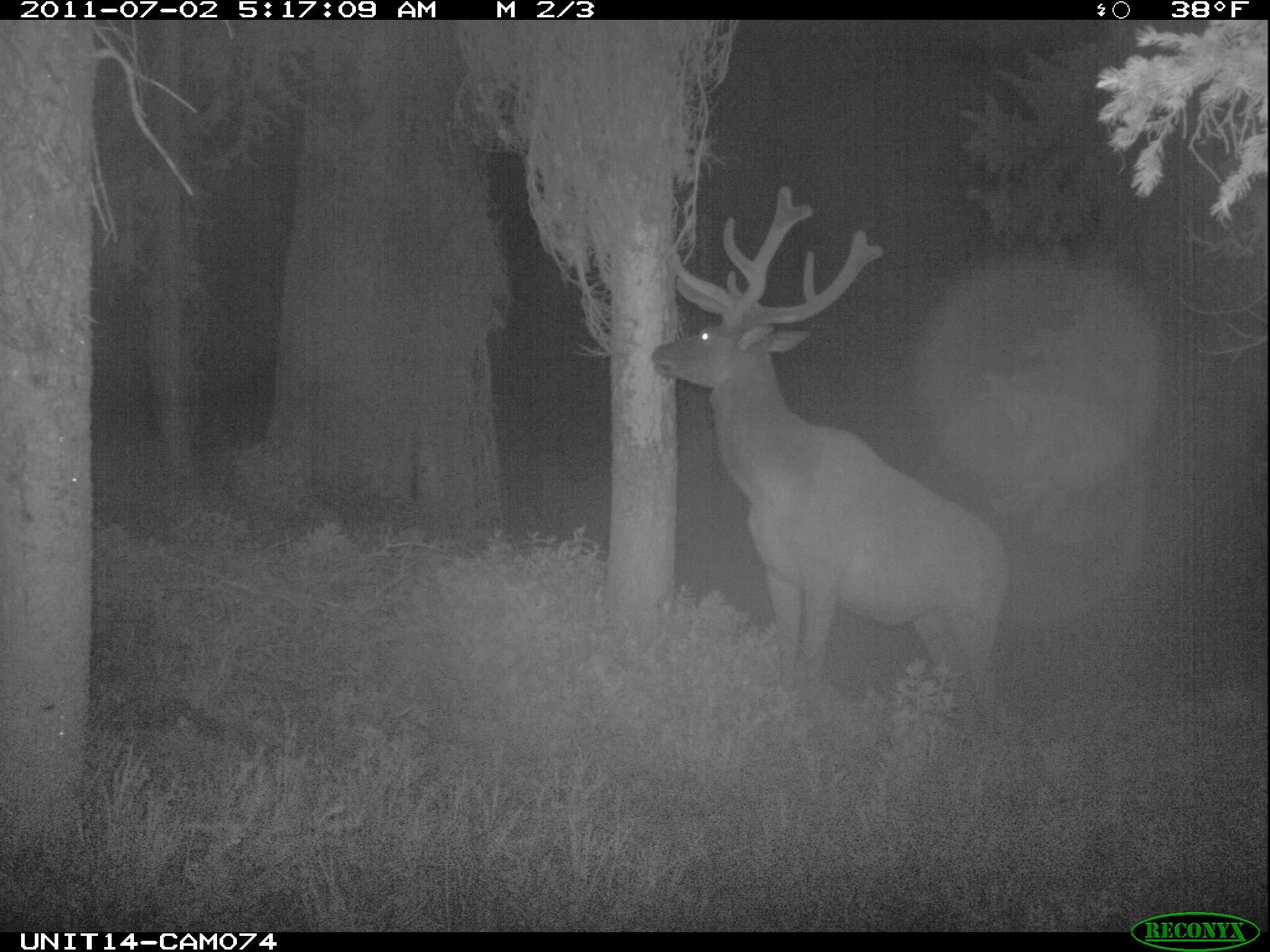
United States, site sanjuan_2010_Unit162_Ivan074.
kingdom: Animalia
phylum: Chordata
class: Mammalia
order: Artiodactyla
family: Cervidae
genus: Cervus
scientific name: Cervus elaphus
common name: red deer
Cervus elaphus (red deer).